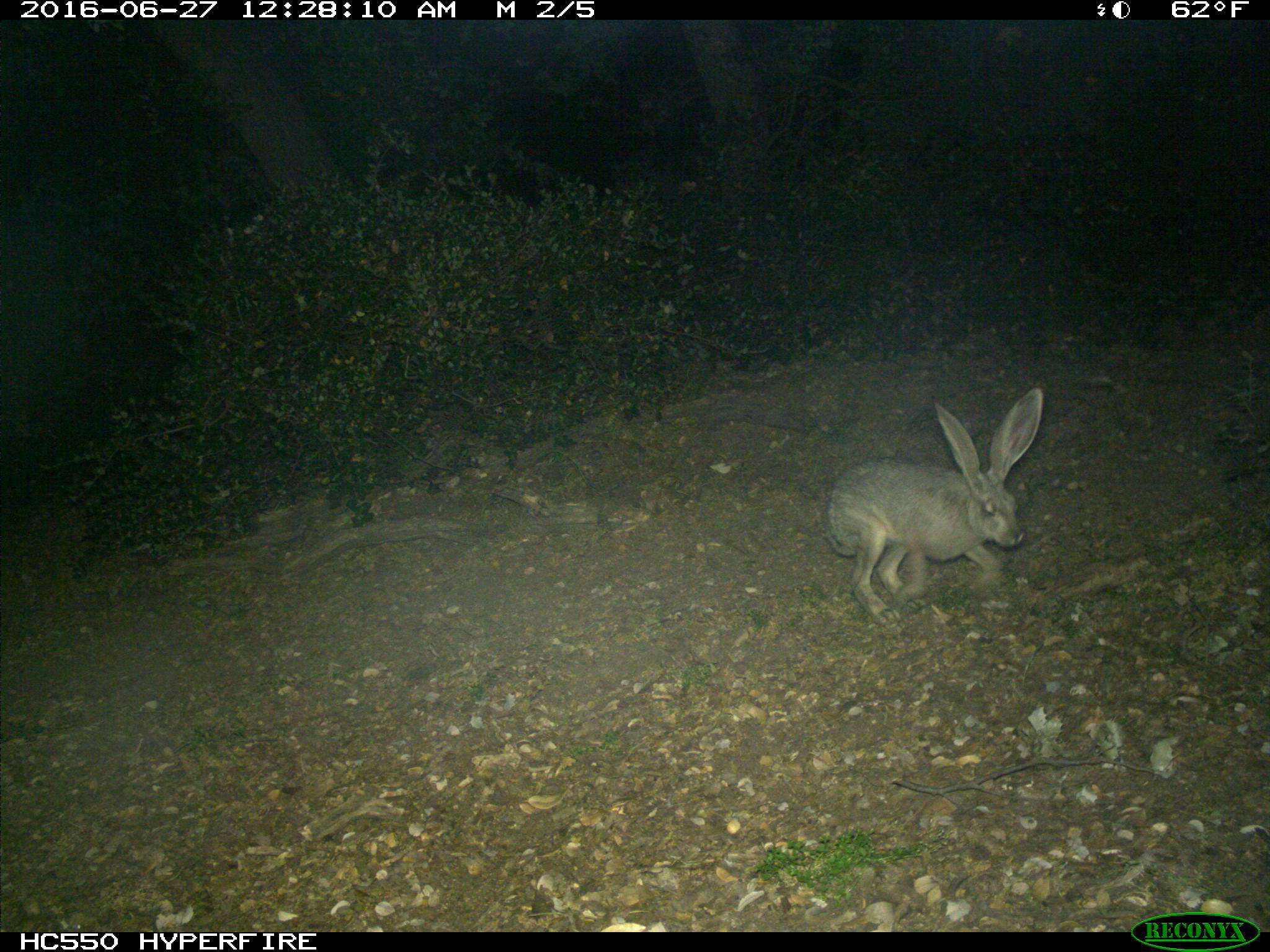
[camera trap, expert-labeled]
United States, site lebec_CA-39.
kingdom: Animalia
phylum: Chordata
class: Mammalia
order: Lagomorpha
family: Leporidae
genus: Lepus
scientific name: Lepus californicus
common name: black-tailed jackrabbit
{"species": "Lepus californicus (black-tailed jackrabbit)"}